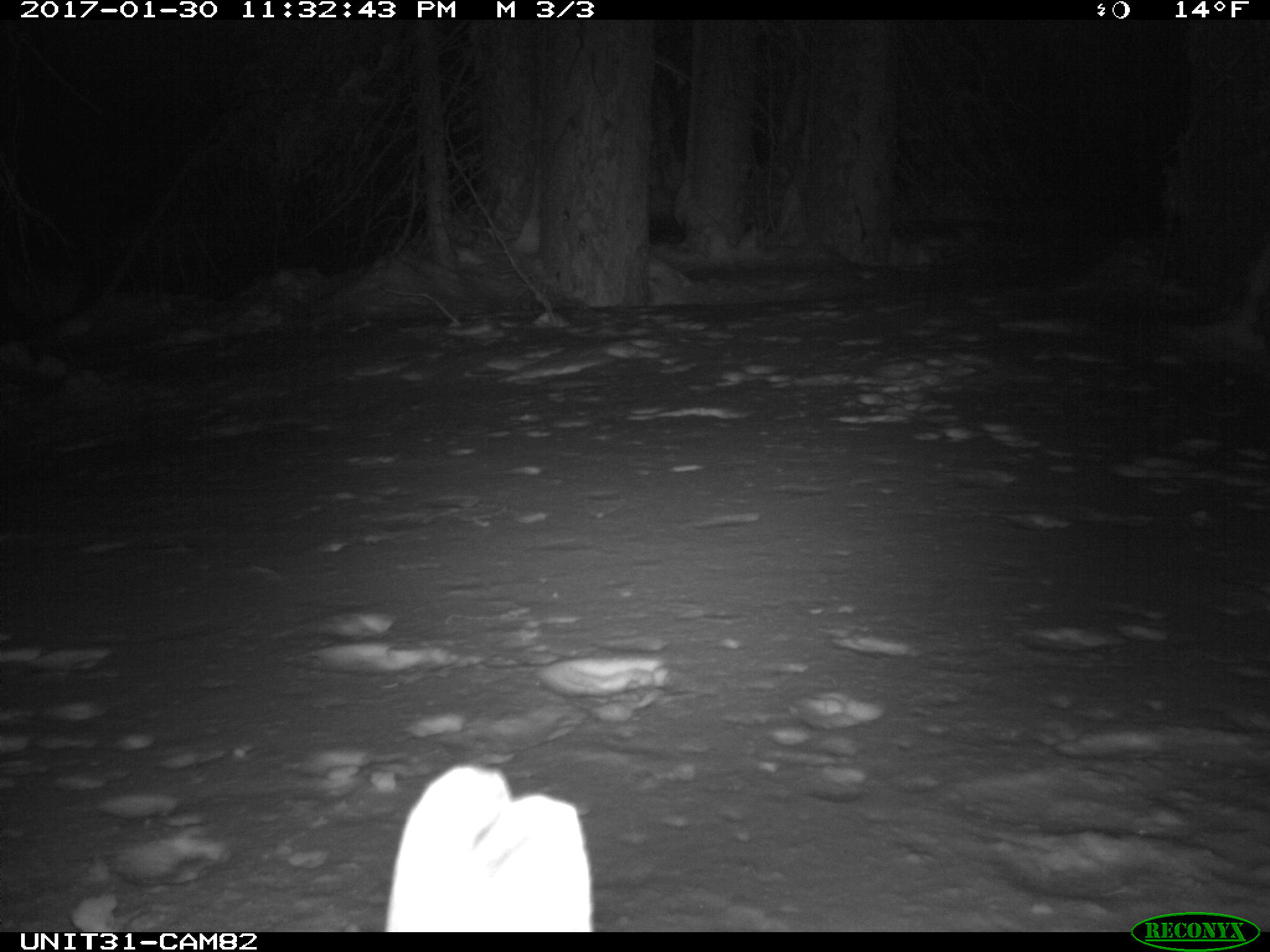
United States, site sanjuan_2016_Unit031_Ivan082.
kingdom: Animalia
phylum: Chordata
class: Mammalia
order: Lagomorpha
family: Leporidae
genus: Lepus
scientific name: Lepus americanus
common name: snowshoe hare